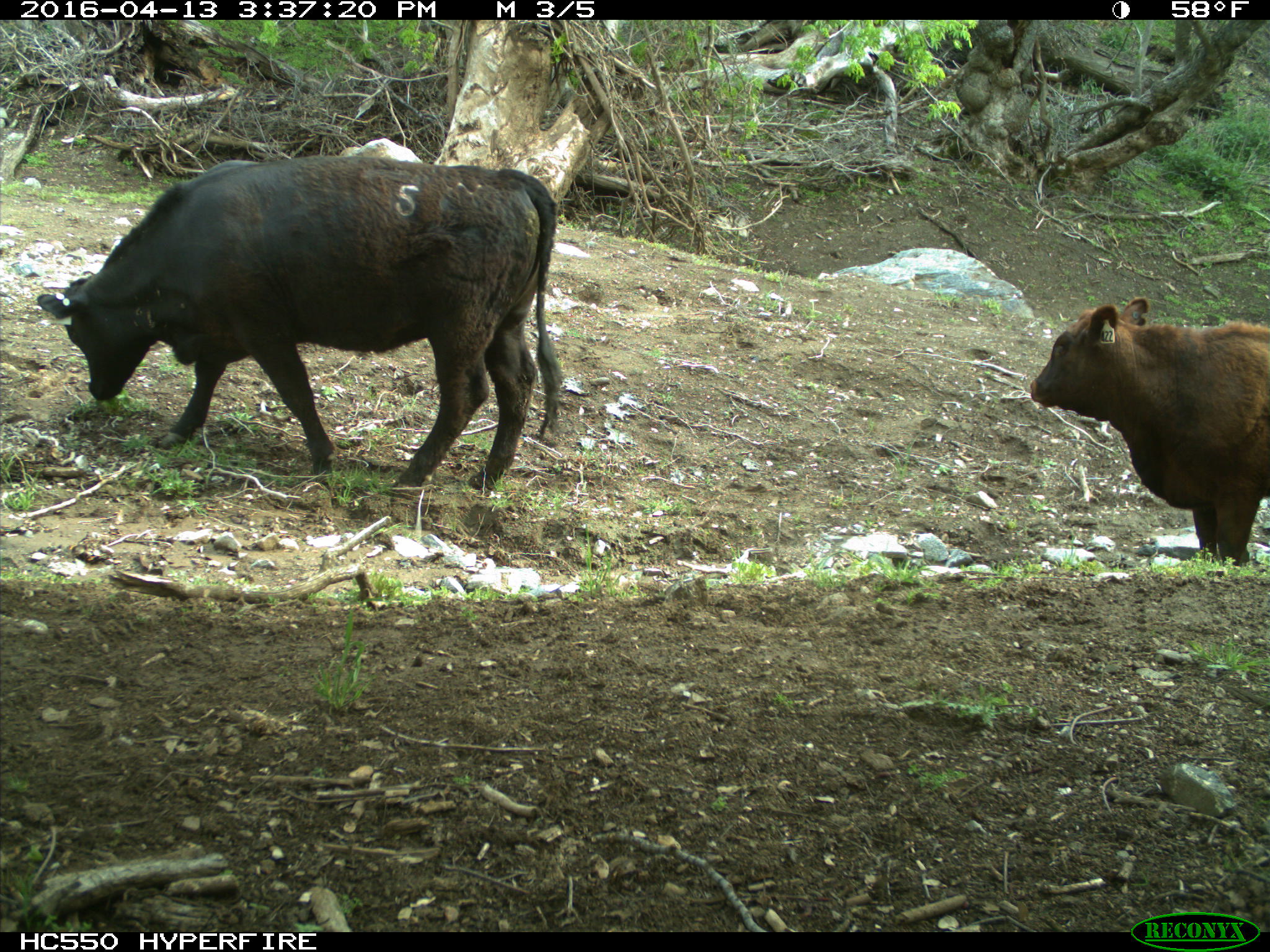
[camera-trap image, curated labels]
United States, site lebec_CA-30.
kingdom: Animalia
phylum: Chordata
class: Mammalia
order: Artiodactyla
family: Bovidae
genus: Bos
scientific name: Bos taurus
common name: domestic cow